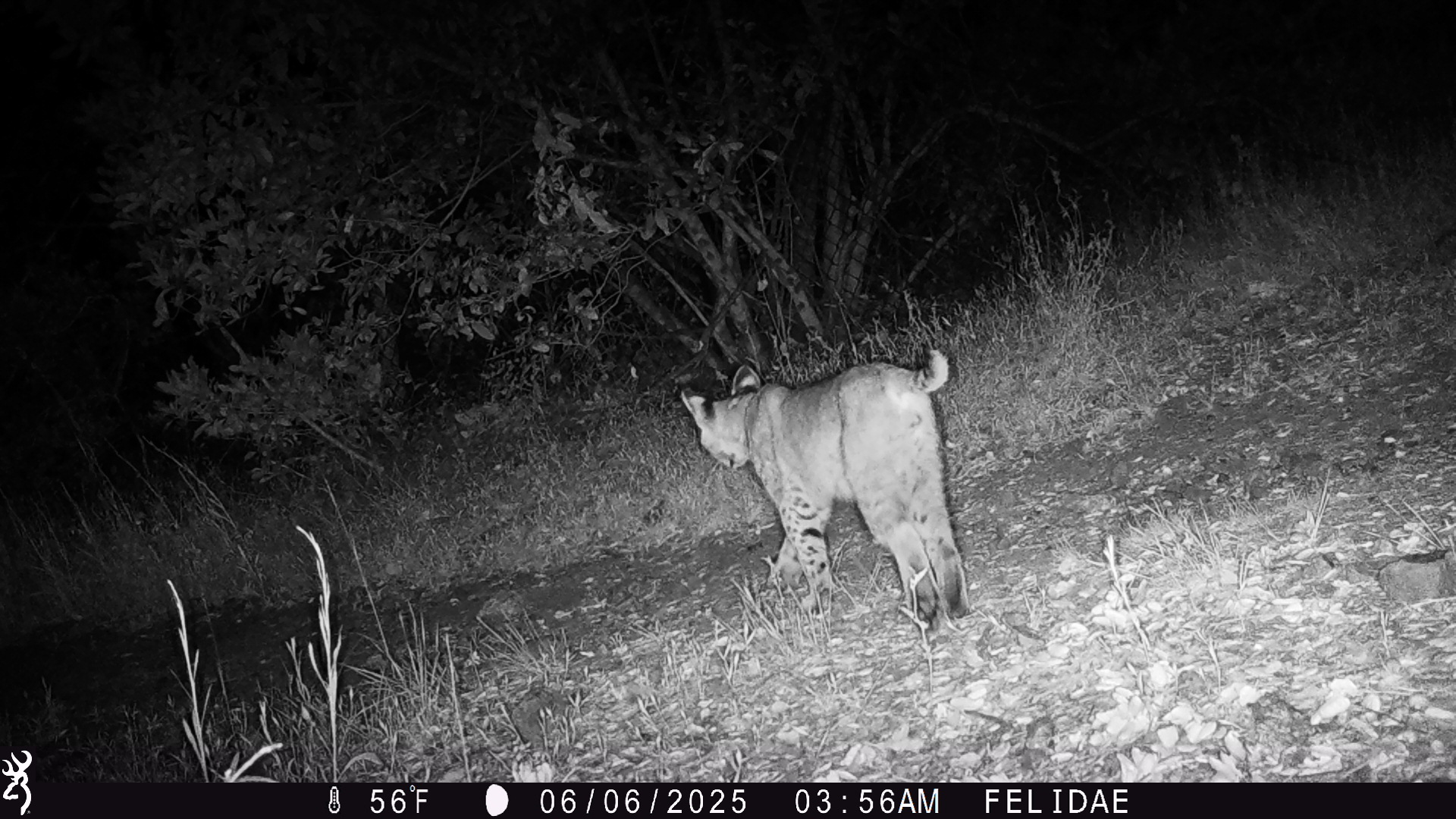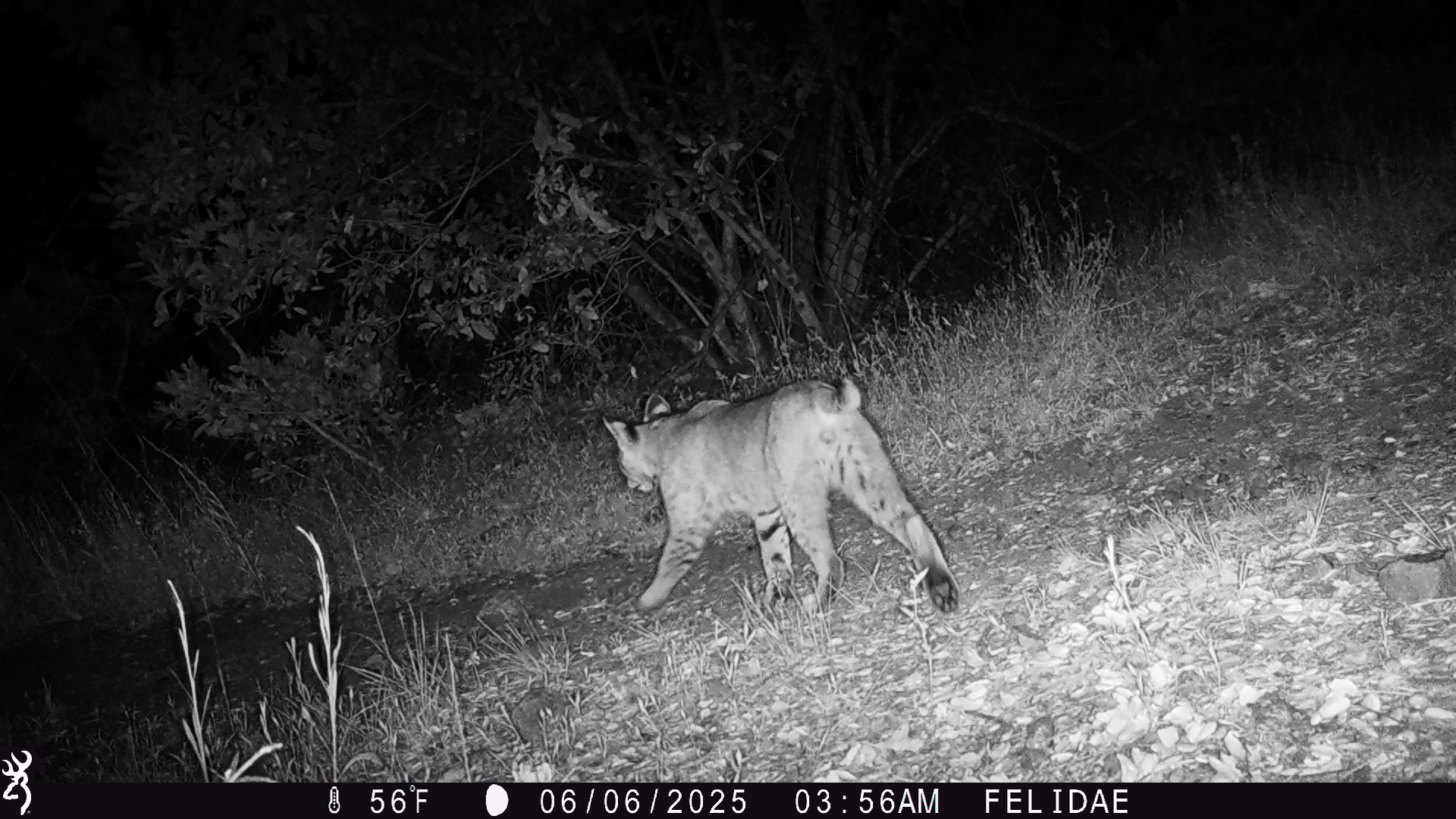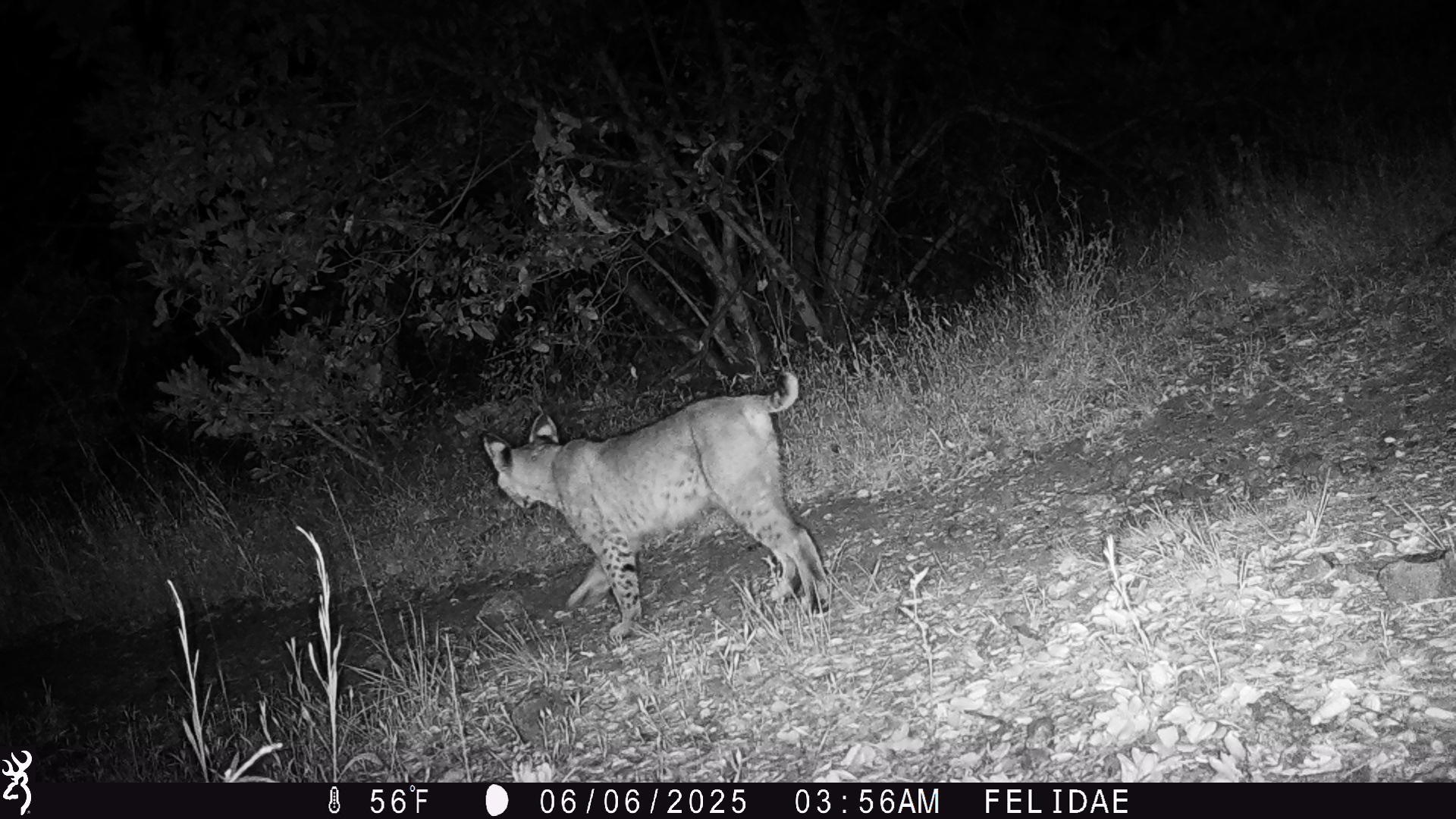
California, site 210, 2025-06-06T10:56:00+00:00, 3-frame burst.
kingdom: Animalia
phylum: Chordata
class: Mammalia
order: Carnivora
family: Felidae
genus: Lynx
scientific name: Lynx rufus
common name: bobcat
Bobcat (Lynx rufus).